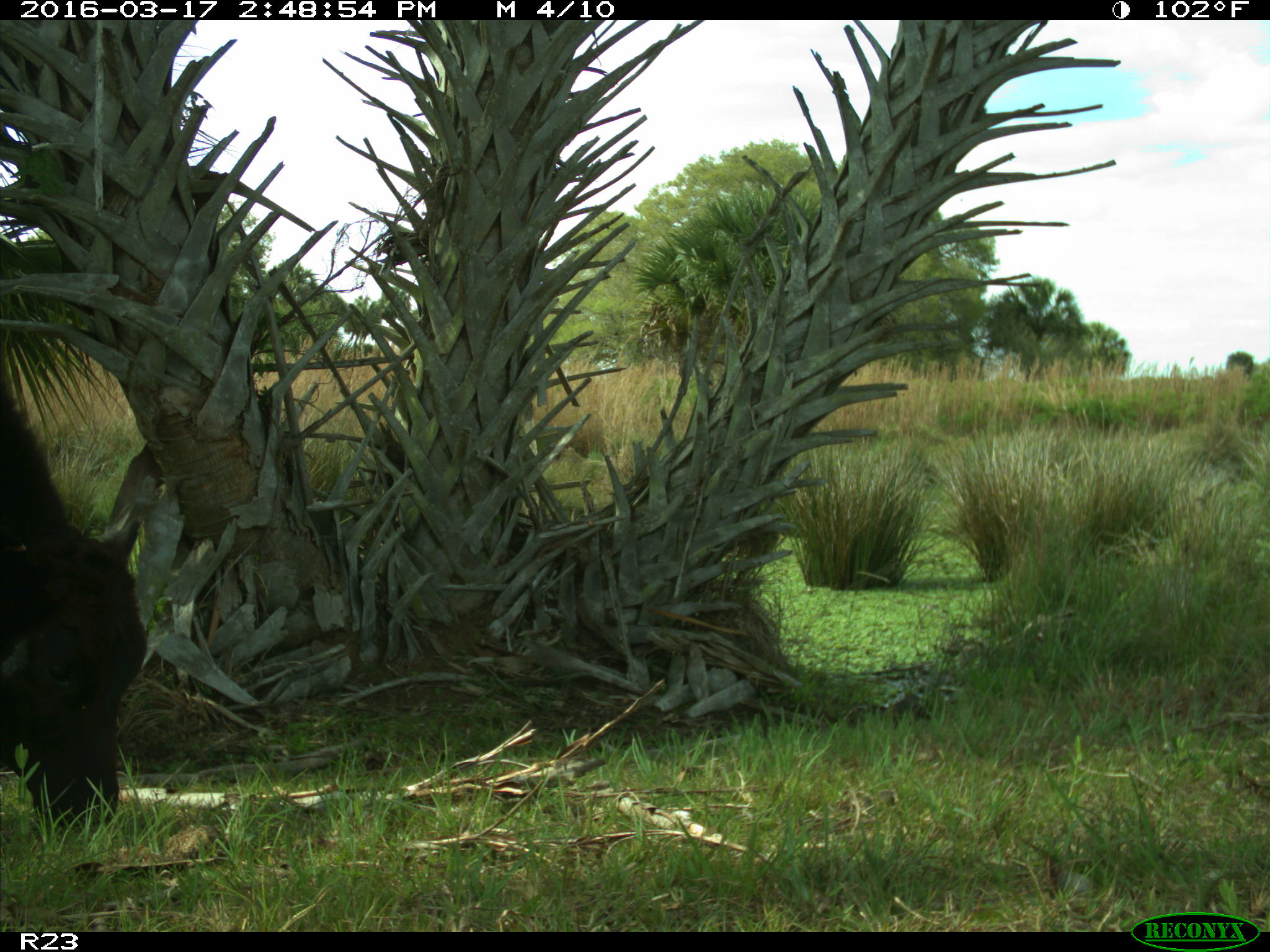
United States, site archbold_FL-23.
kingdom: Animalia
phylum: Chordata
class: Mammalia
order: Artiodactyla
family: Bovidae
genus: Bos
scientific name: Bos taurus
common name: domestic cow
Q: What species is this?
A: Bos taurus (domestic cow).